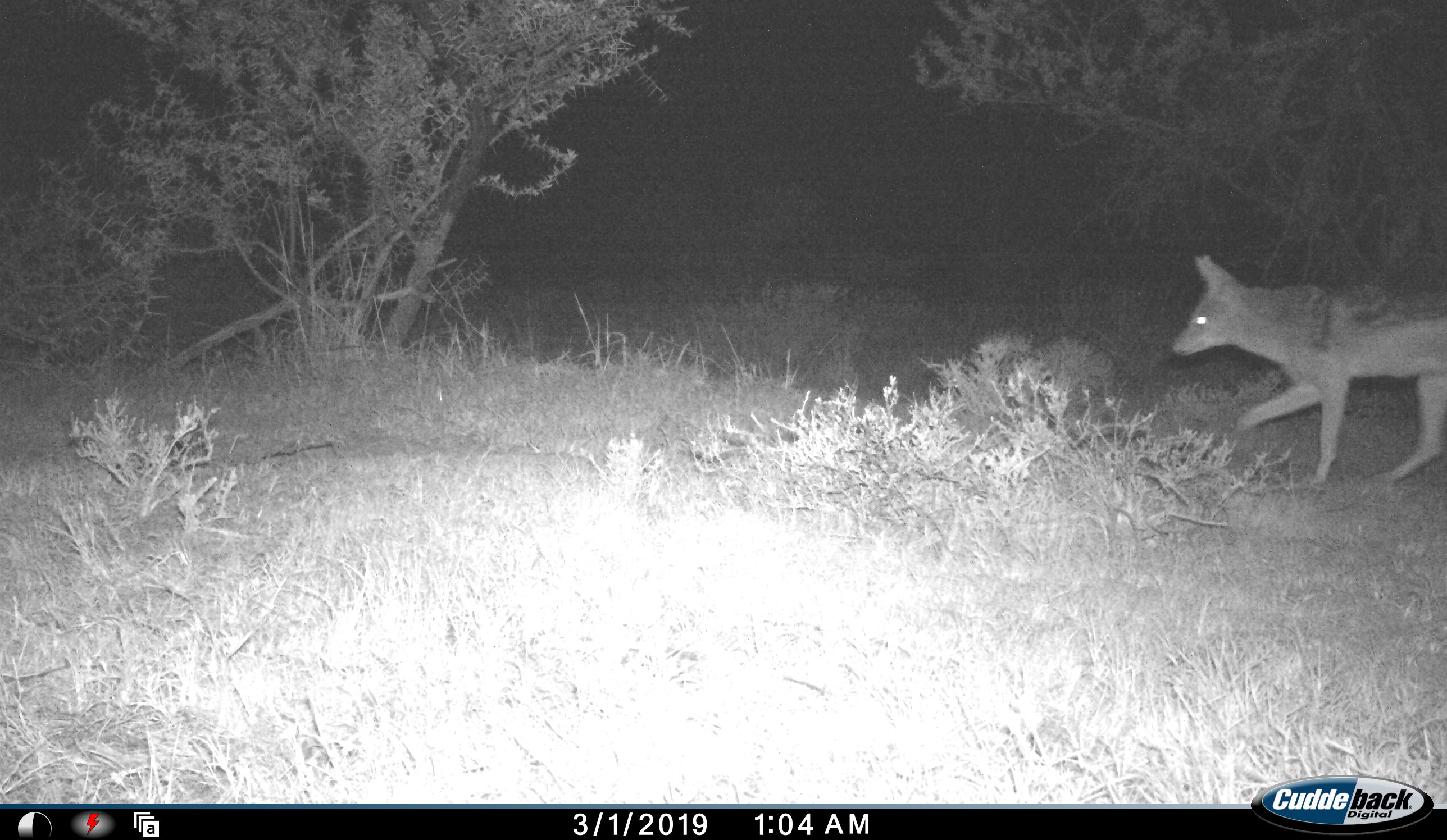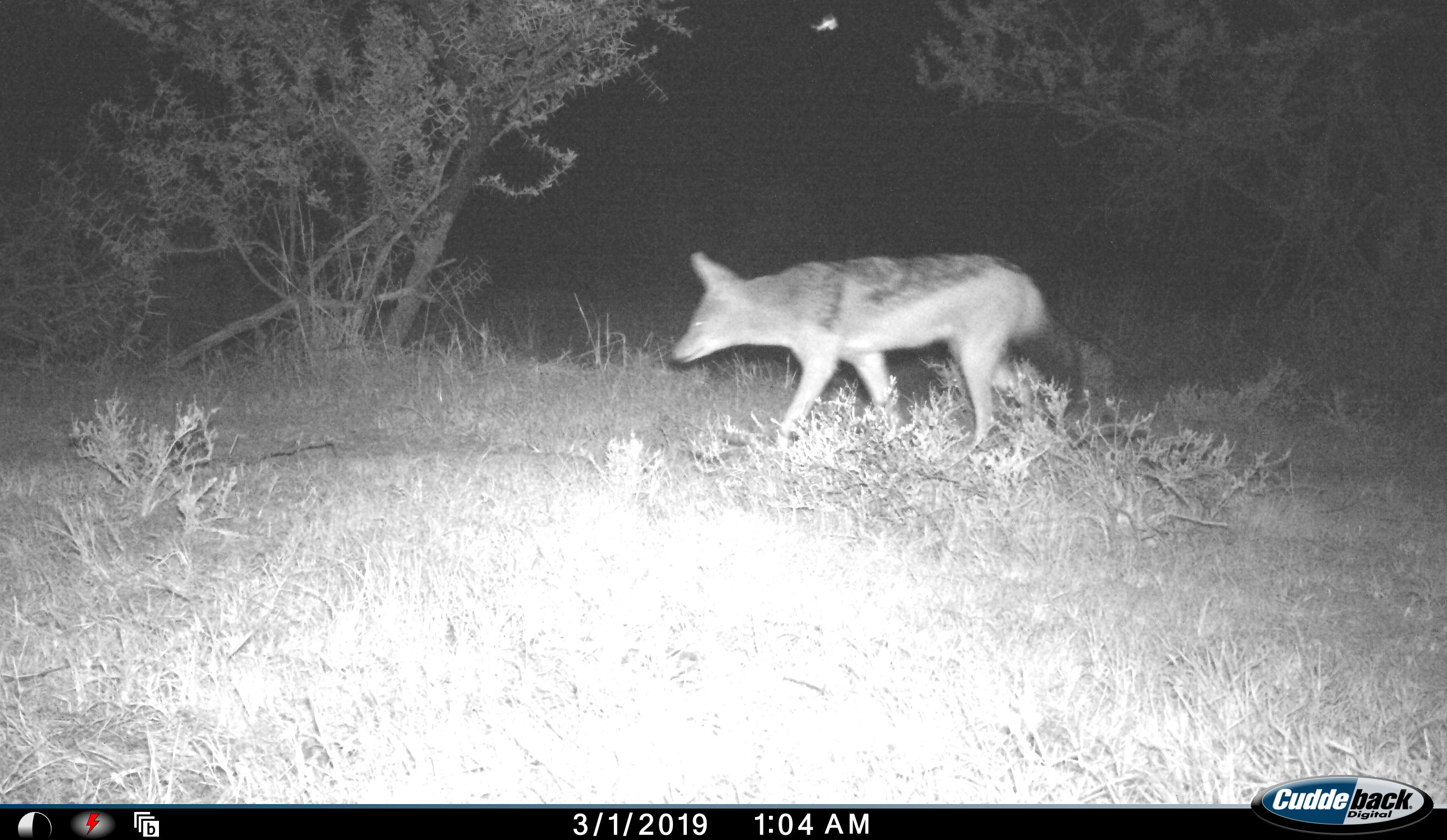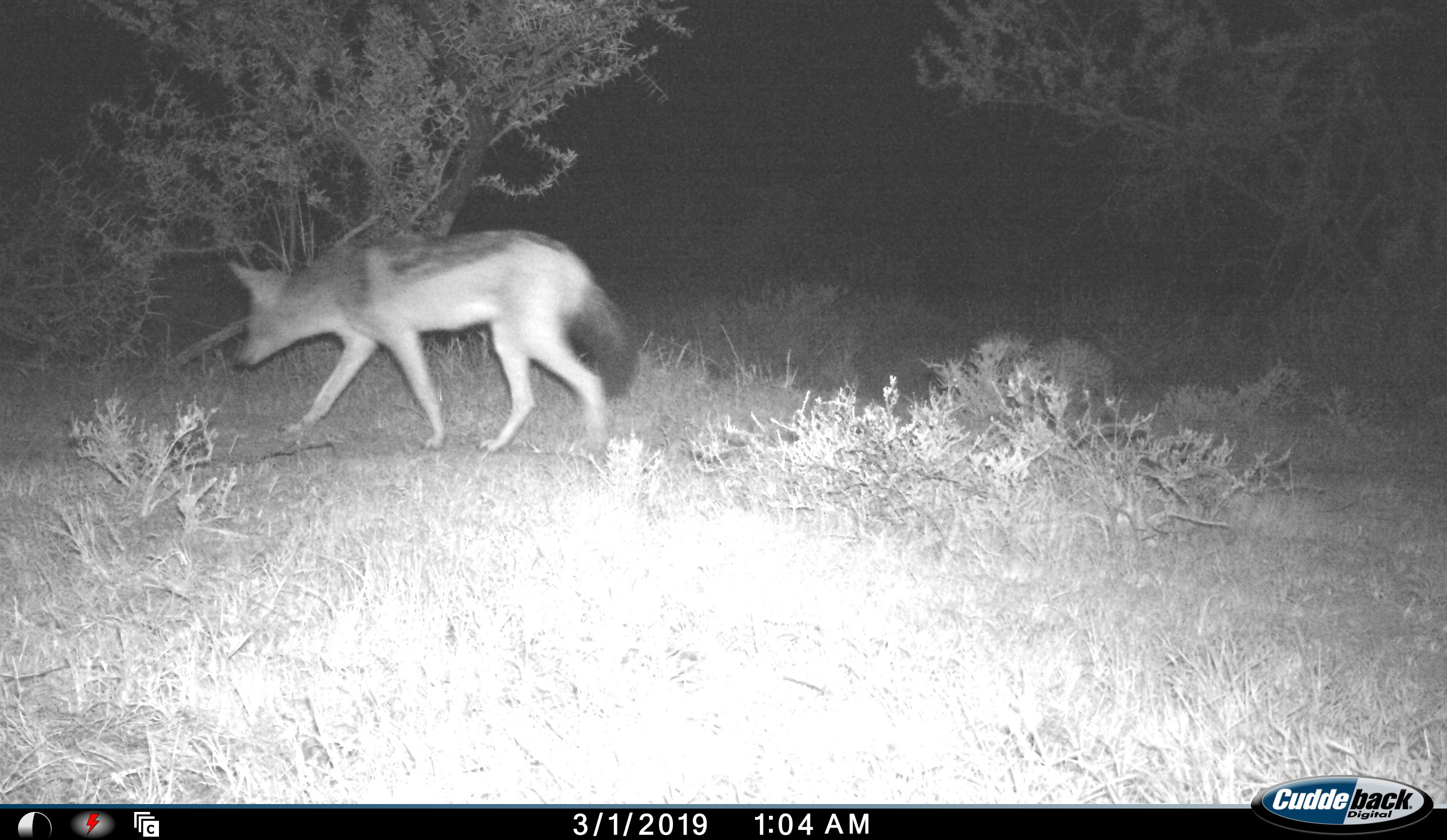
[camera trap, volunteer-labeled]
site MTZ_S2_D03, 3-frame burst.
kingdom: Animalia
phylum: Chordata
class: Mammalia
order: Carnivora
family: Canidae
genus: Lupulella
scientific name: Lupulella mesomelas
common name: black-backed jackal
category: jackalblackbacked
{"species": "jackalblackbacked (black-backed jackal) (Lupulella mesomelas)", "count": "1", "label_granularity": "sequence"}